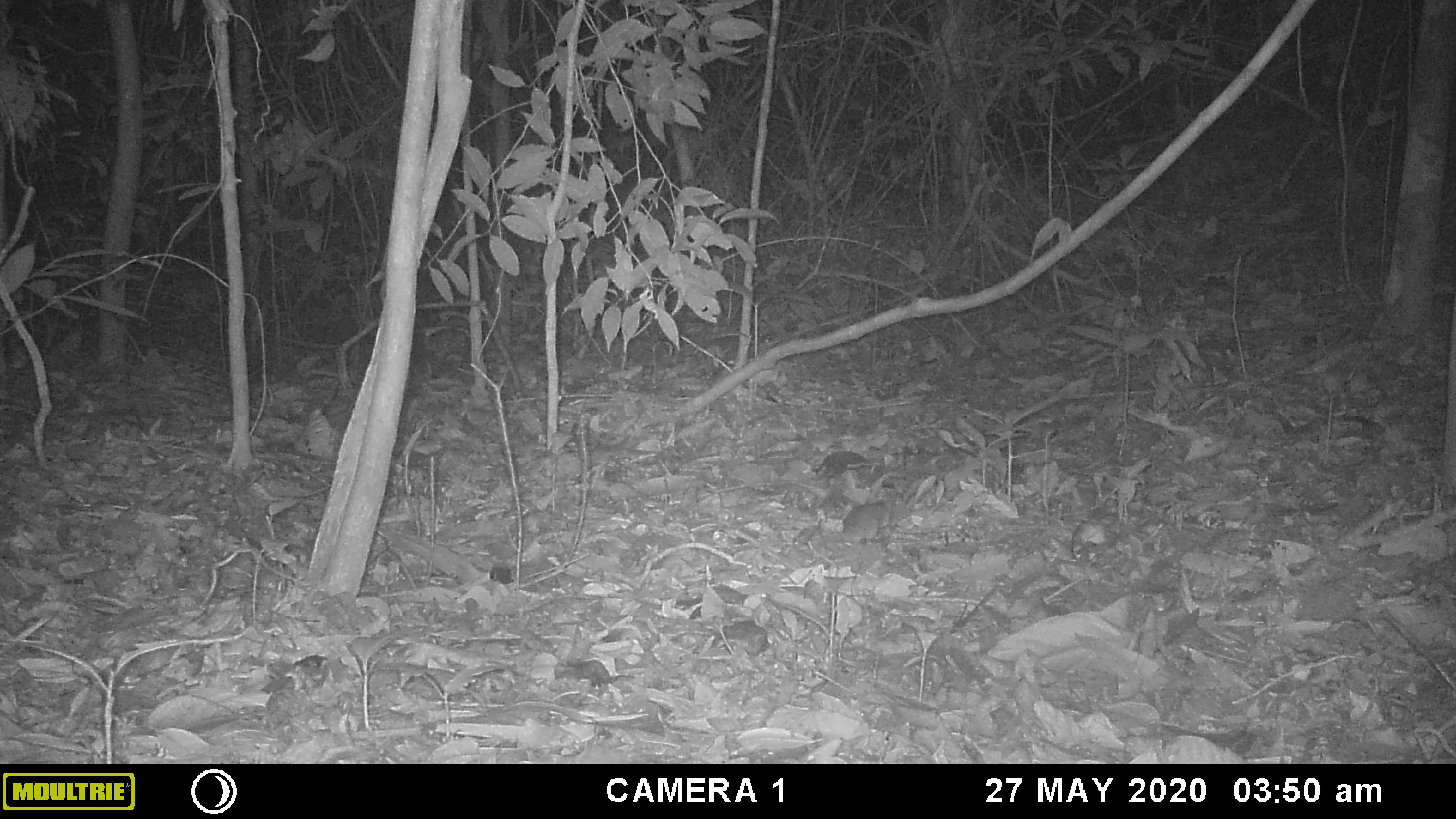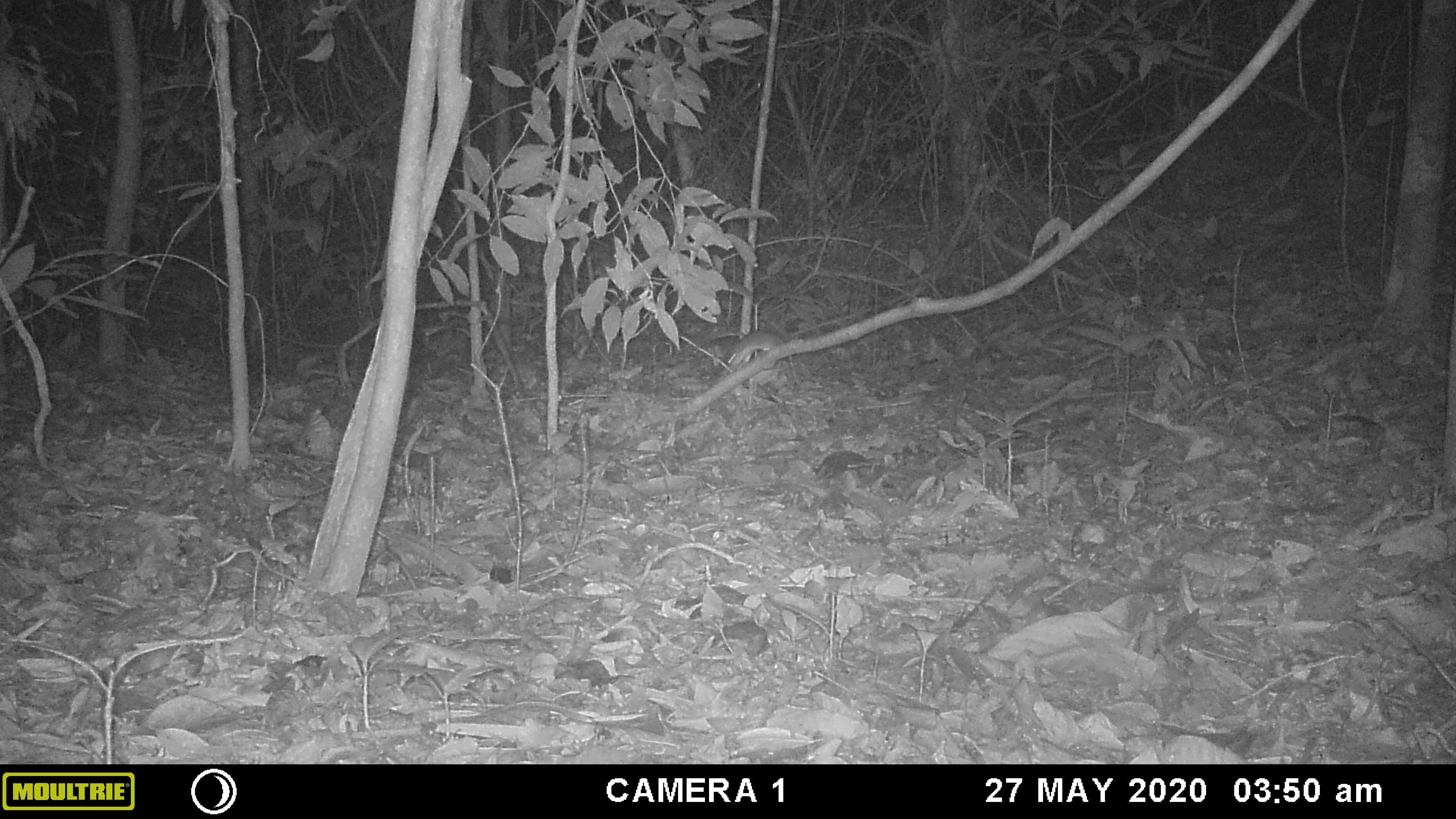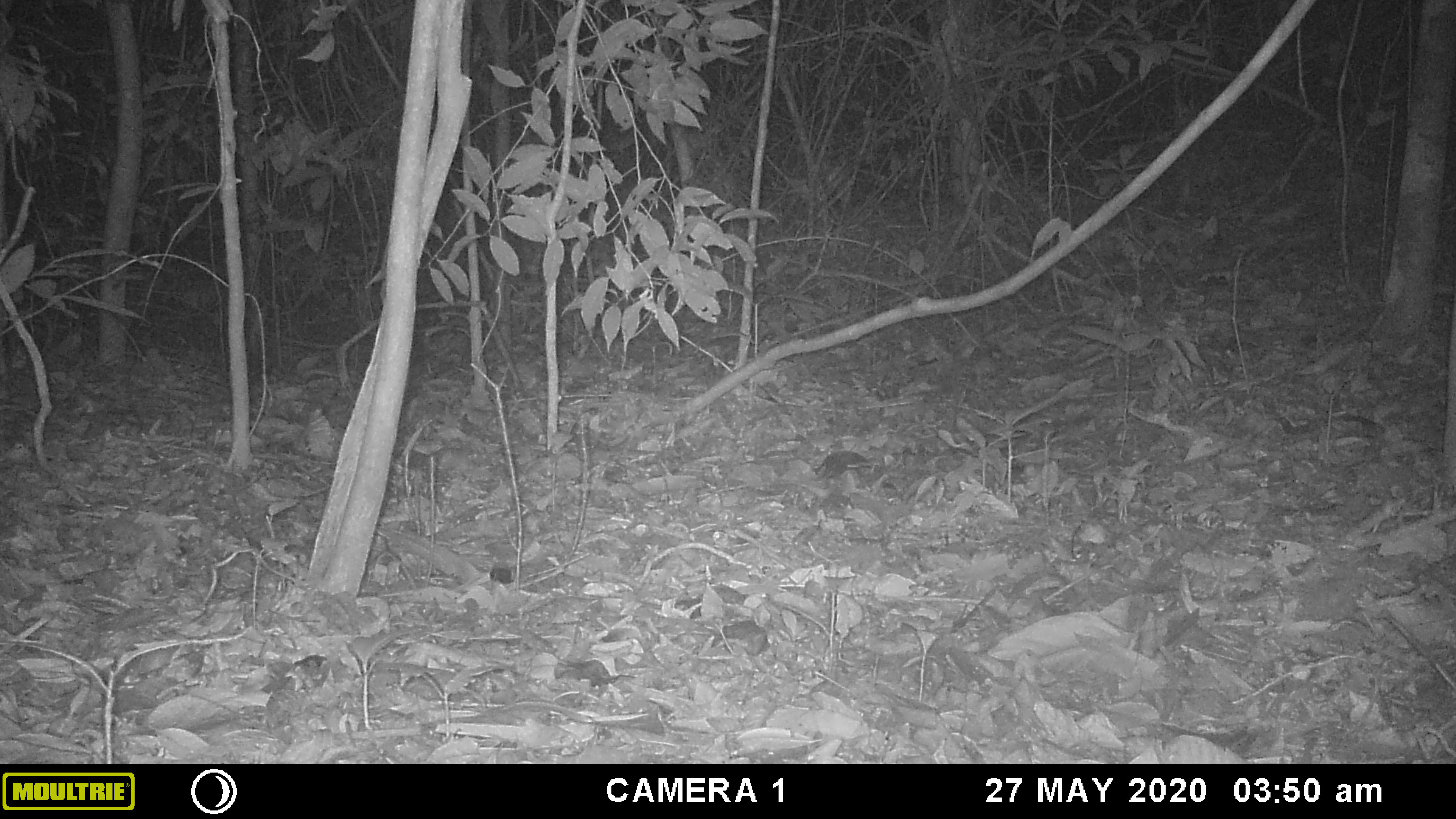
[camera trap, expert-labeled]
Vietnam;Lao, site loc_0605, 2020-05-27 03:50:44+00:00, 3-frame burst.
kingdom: Animalia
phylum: Chordata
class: Mammalia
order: Rodentia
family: Muridae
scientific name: Muridae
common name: old-world mice and rats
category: unidentified murid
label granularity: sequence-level